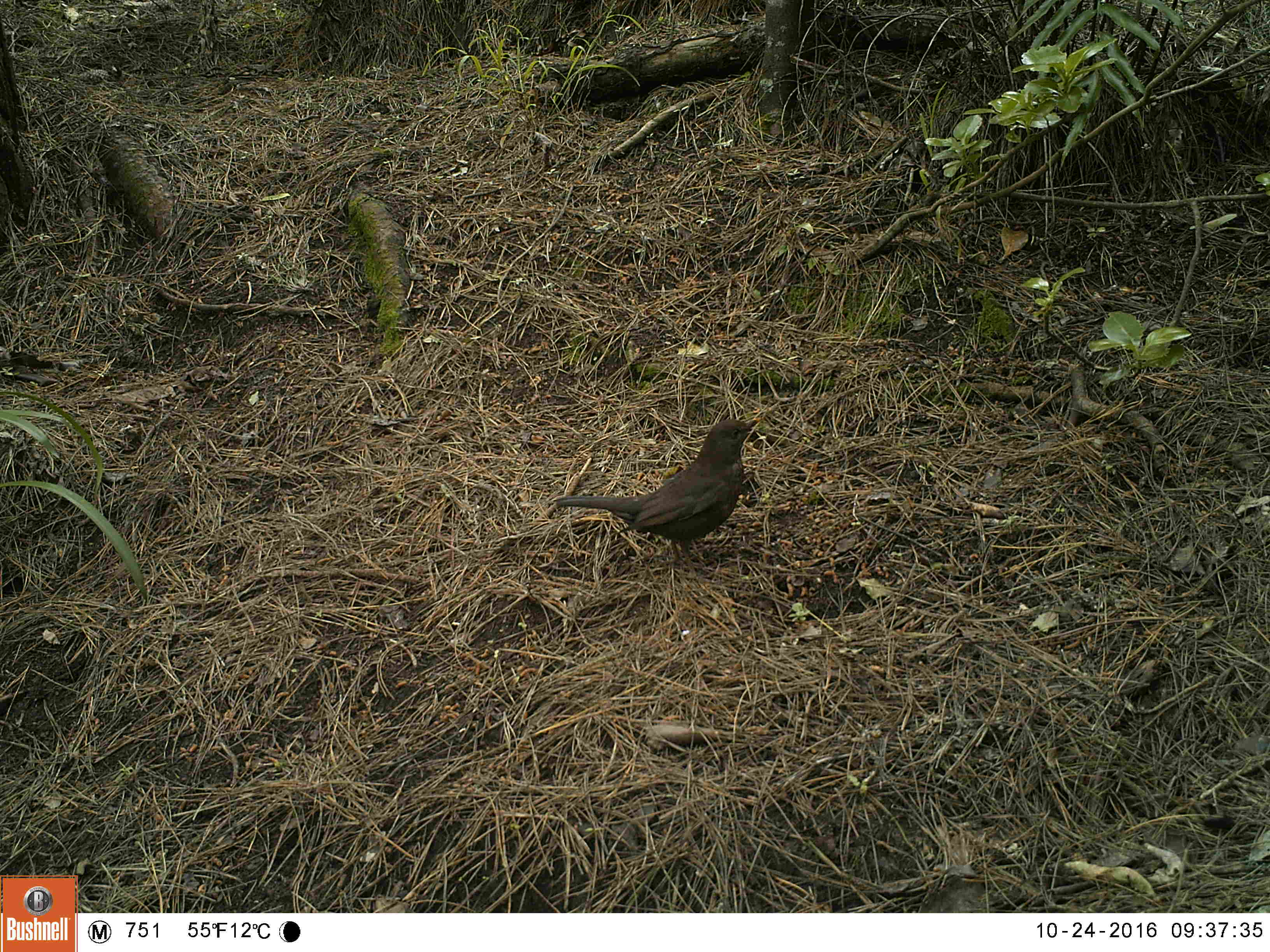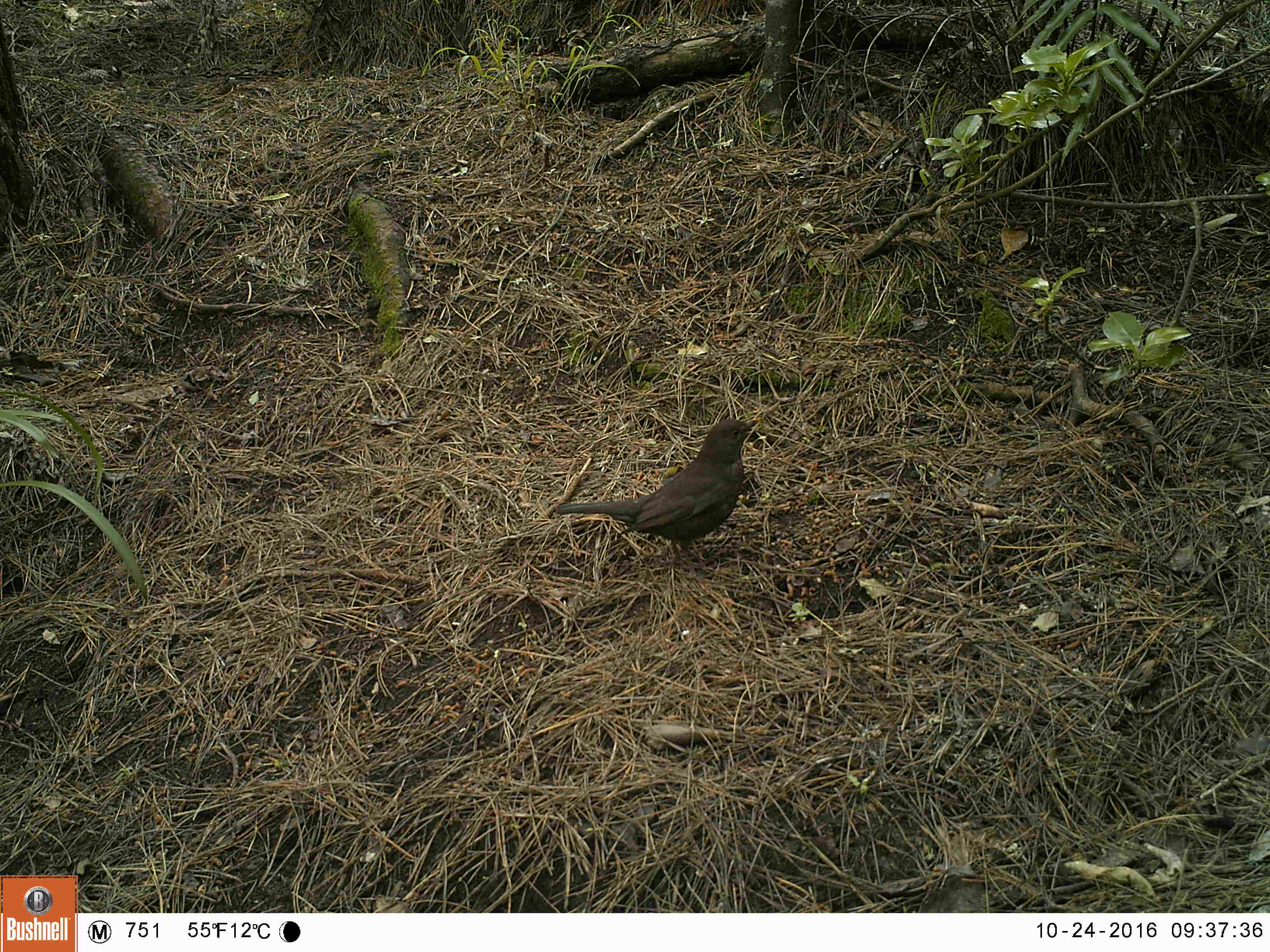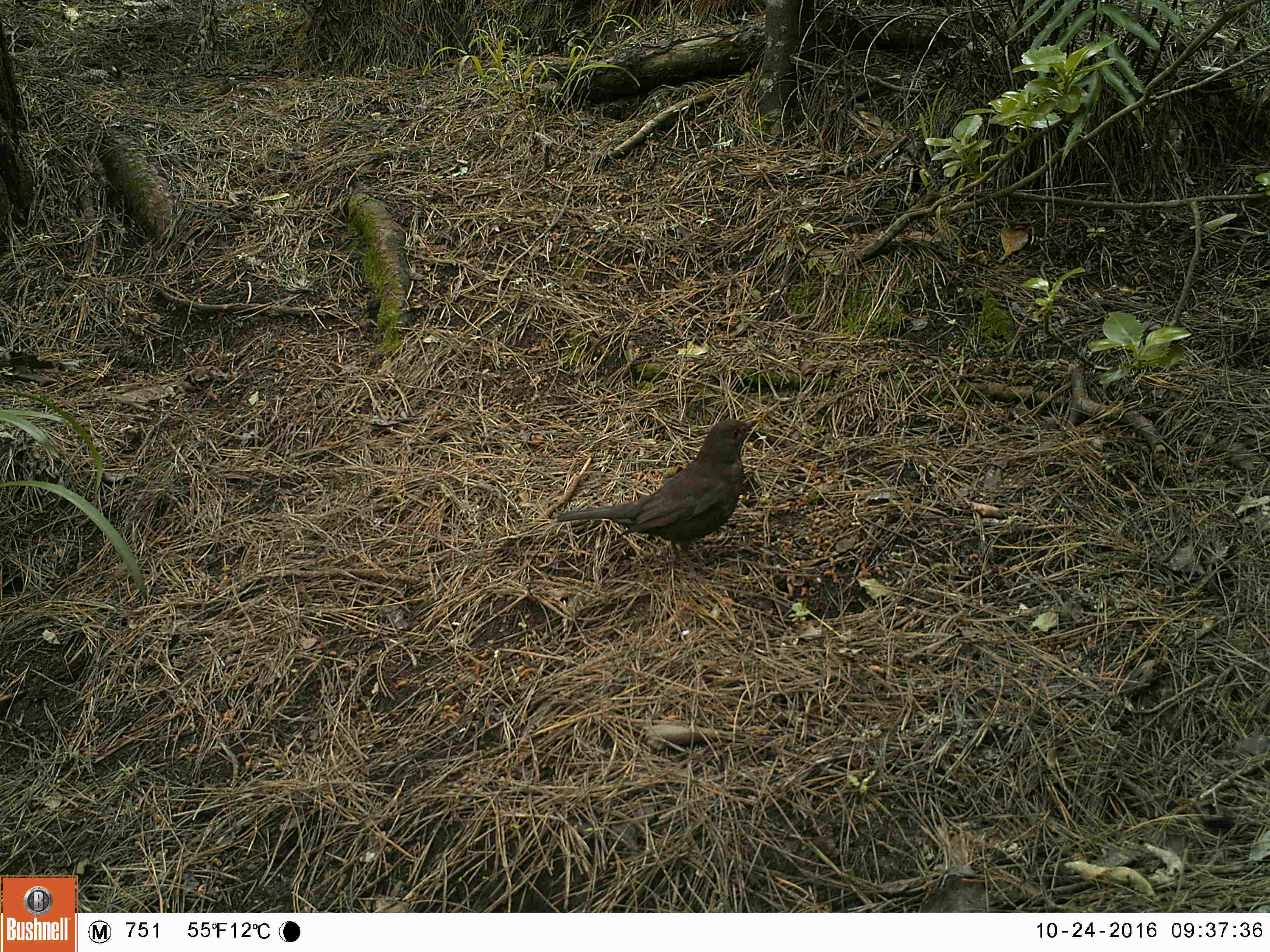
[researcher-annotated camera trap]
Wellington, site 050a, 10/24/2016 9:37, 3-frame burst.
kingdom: Animalia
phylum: Chordata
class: Aves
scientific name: Aves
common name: bird